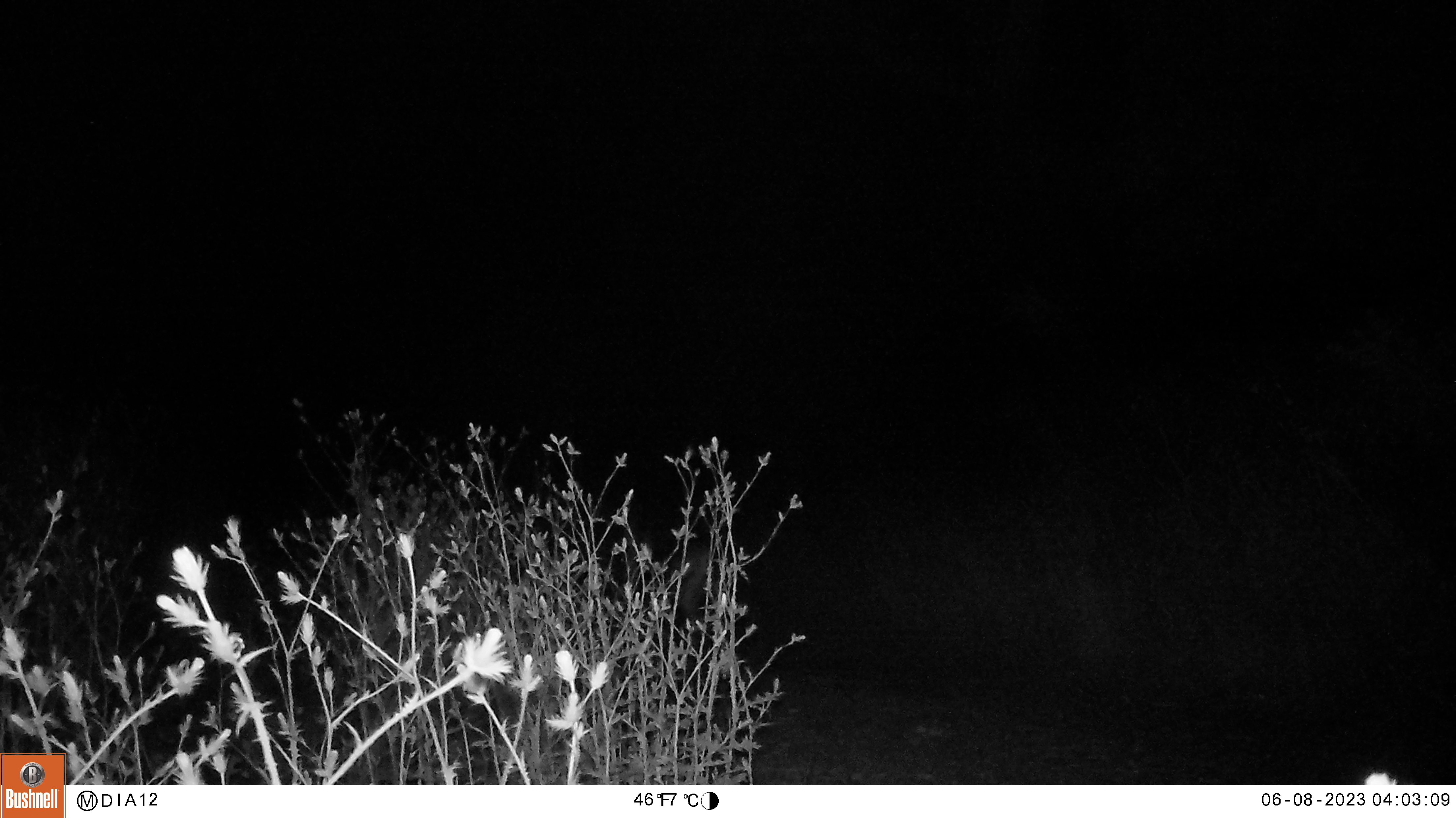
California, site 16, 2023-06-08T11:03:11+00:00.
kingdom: Animalia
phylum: Chordata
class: Mammalia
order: Artiodactyla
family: Cervidae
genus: Odocoileus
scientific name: Odocoileus hemionus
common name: mule deer